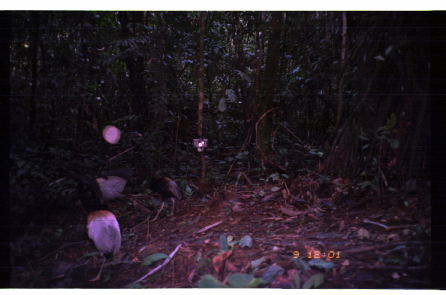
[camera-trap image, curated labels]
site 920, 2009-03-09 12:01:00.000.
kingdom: Animalia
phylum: Chordata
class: Aves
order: Gruiformes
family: Psophiidae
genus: Psophia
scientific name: Psophia crepitans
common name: gray-winged trumpeter